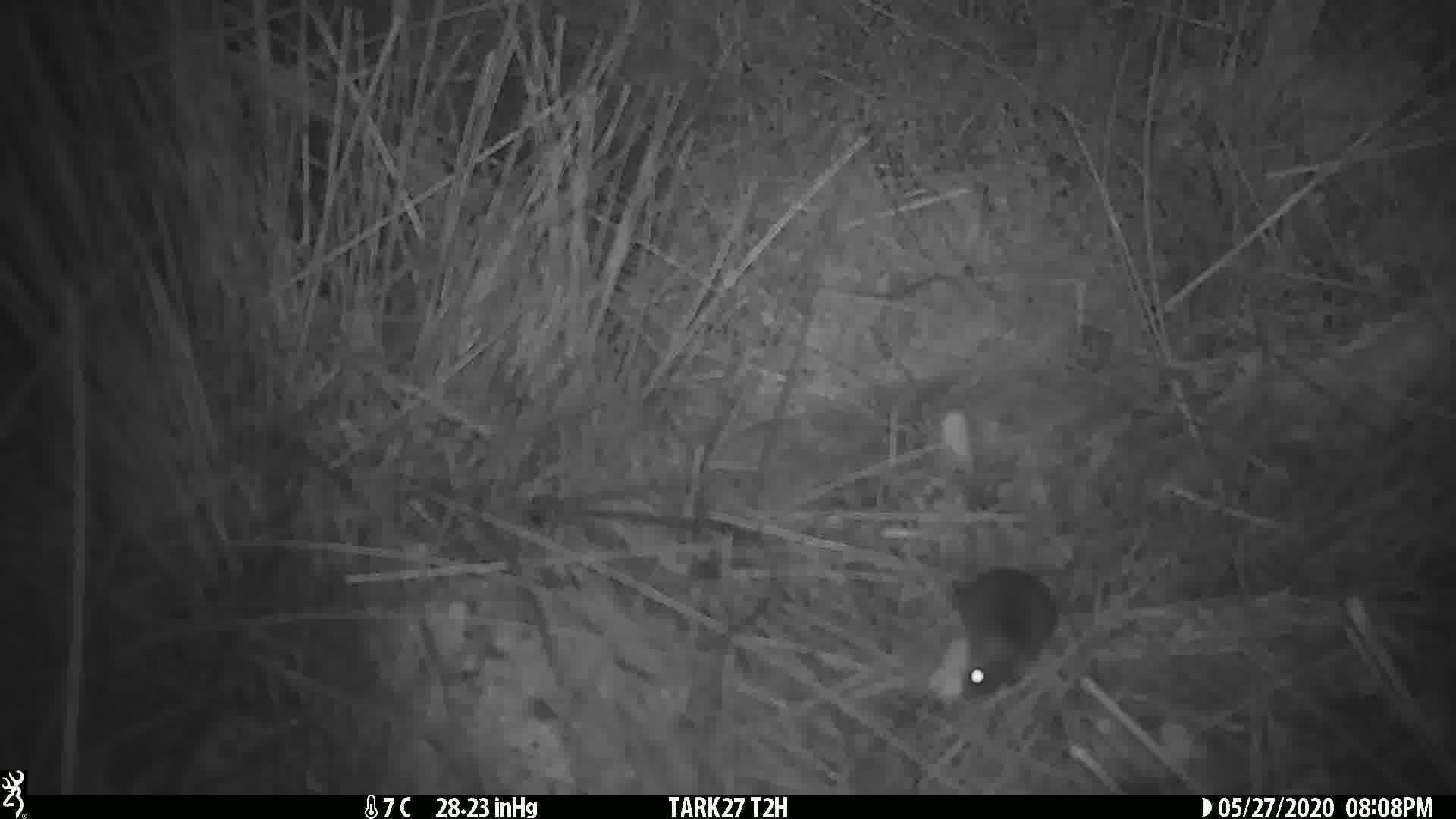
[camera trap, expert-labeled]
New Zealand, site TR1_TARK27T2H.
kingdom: Animalia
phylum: Chordata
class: Mammalia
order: Rodentia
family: Muridae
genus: Mus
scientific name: Mus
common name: mouse